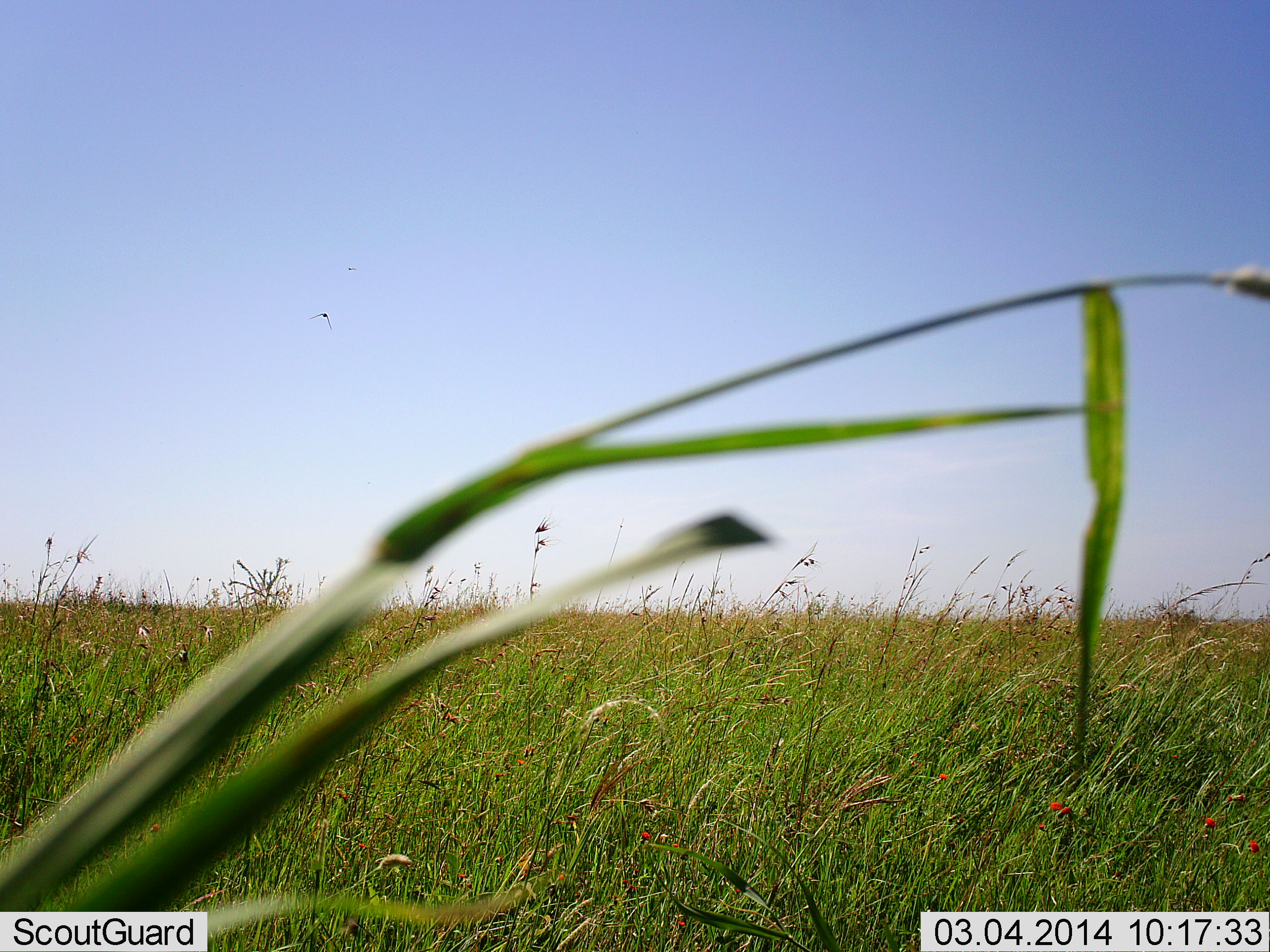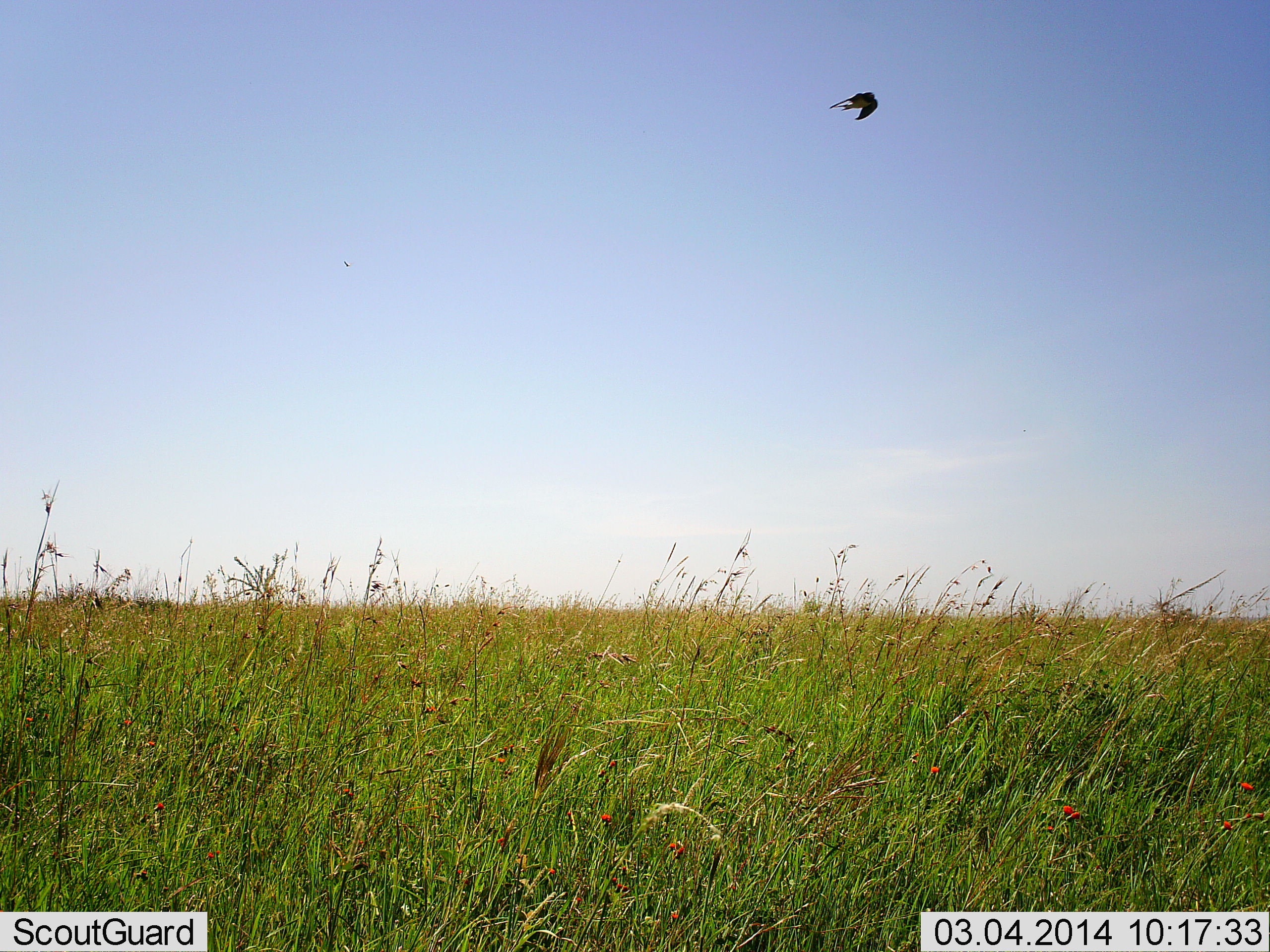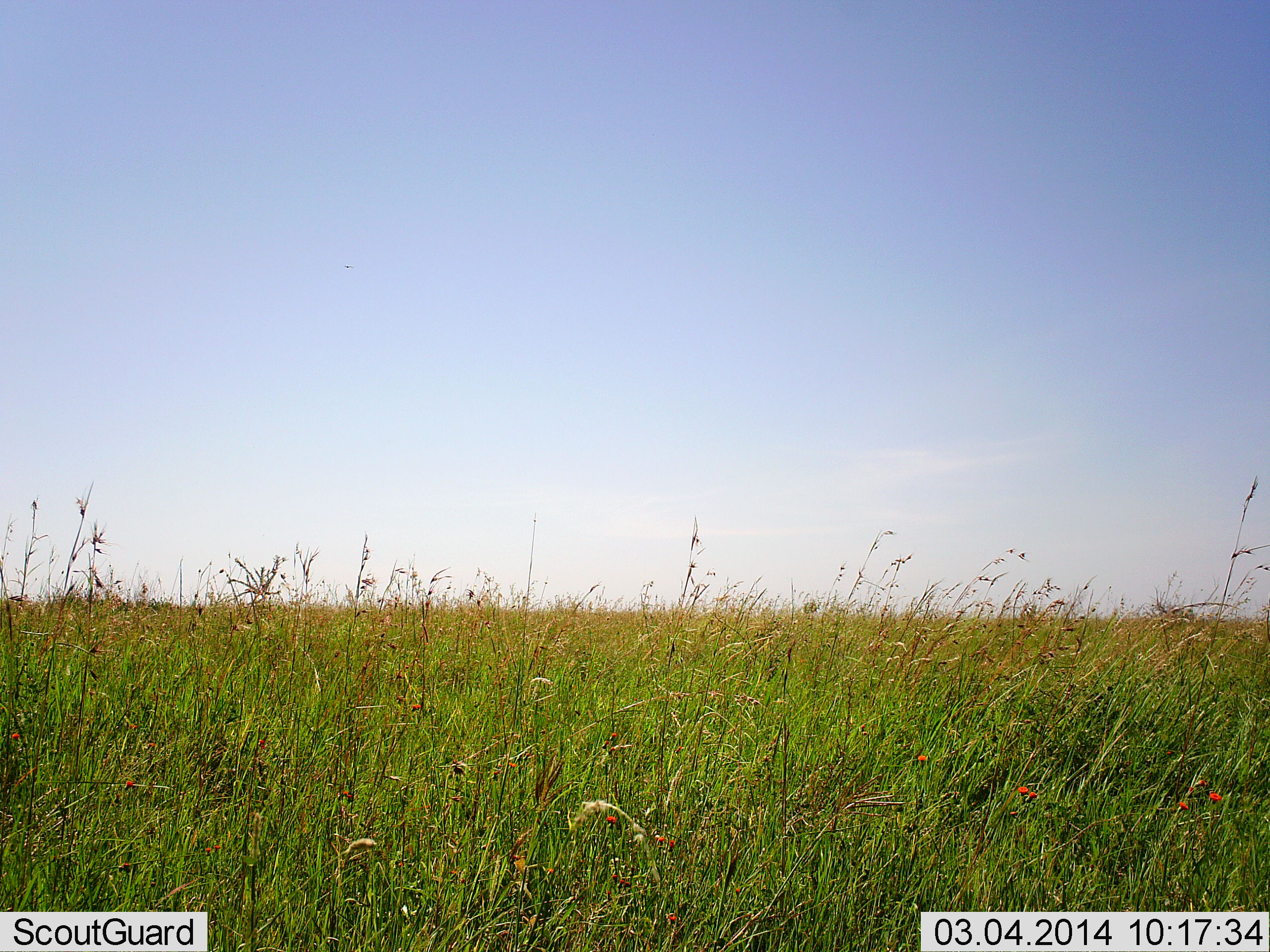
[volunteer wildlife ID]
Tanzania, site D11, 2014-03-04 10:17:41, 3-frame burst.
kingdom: Animalia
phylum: Chordata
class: Aves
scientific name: Aves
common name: bird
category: otherbird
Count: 1.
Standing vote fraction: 0%.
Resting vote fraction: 0%.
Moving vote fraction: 97%.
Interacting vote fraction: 3%.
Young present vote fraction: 0%.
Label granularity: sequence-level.